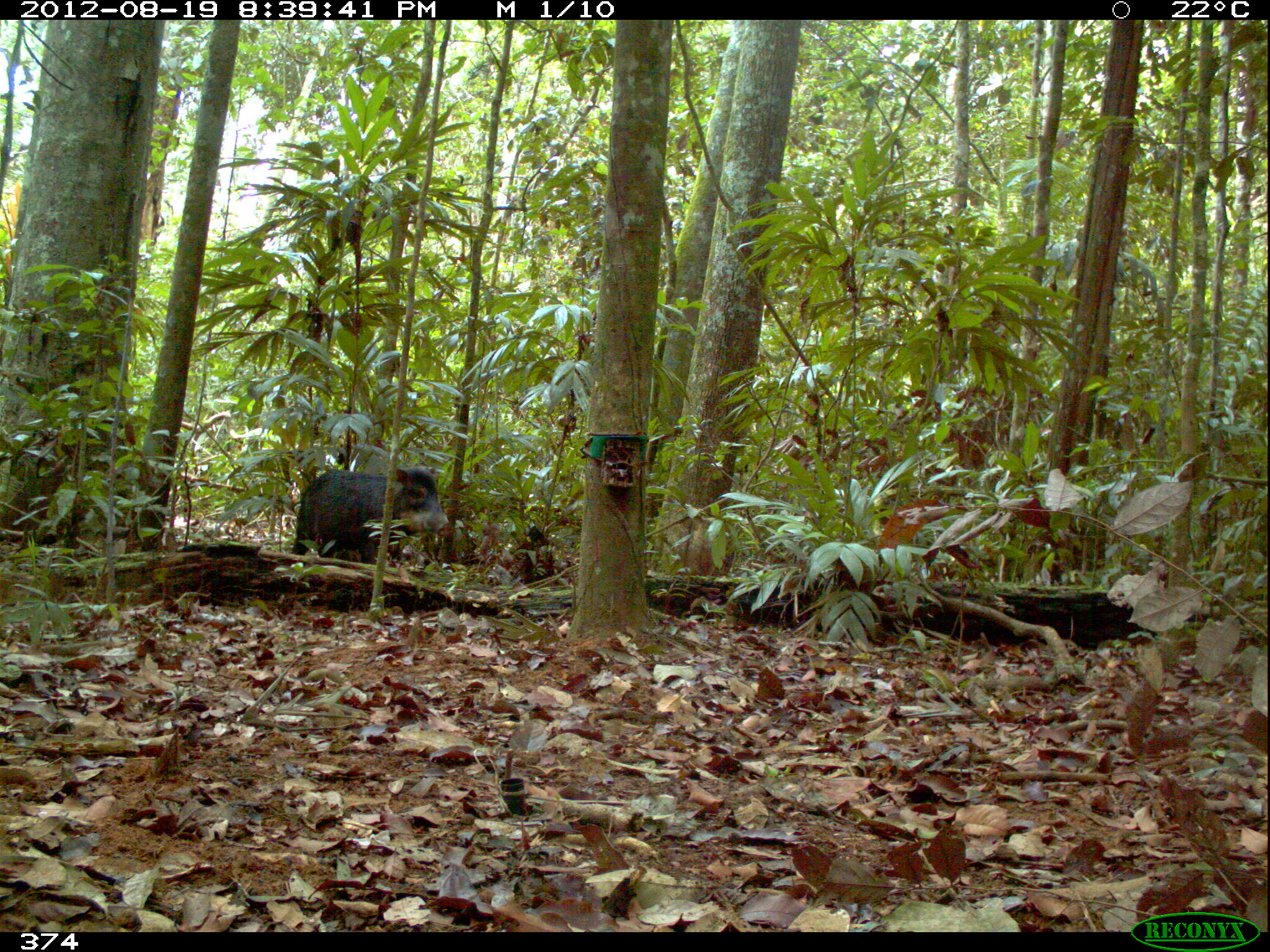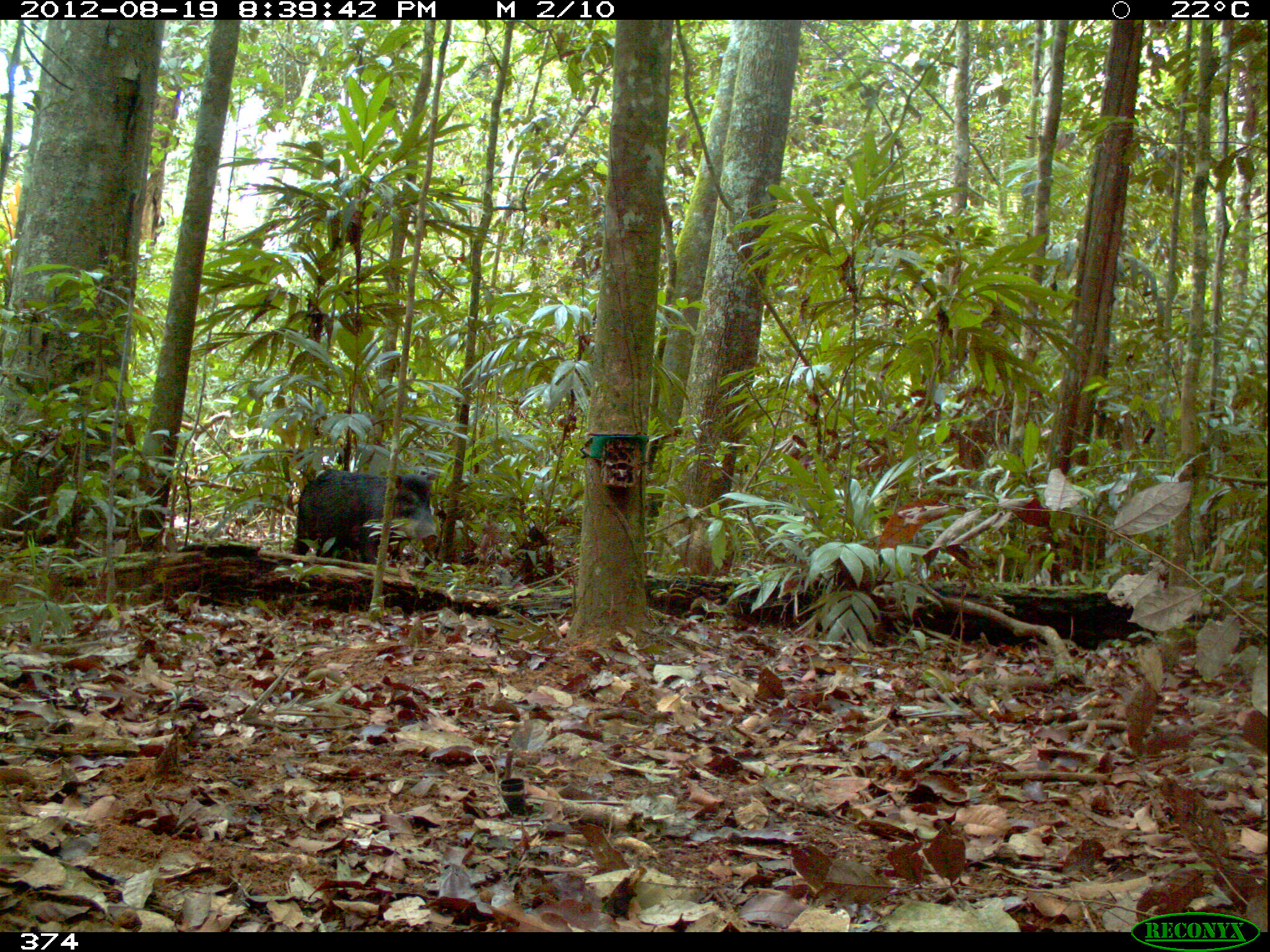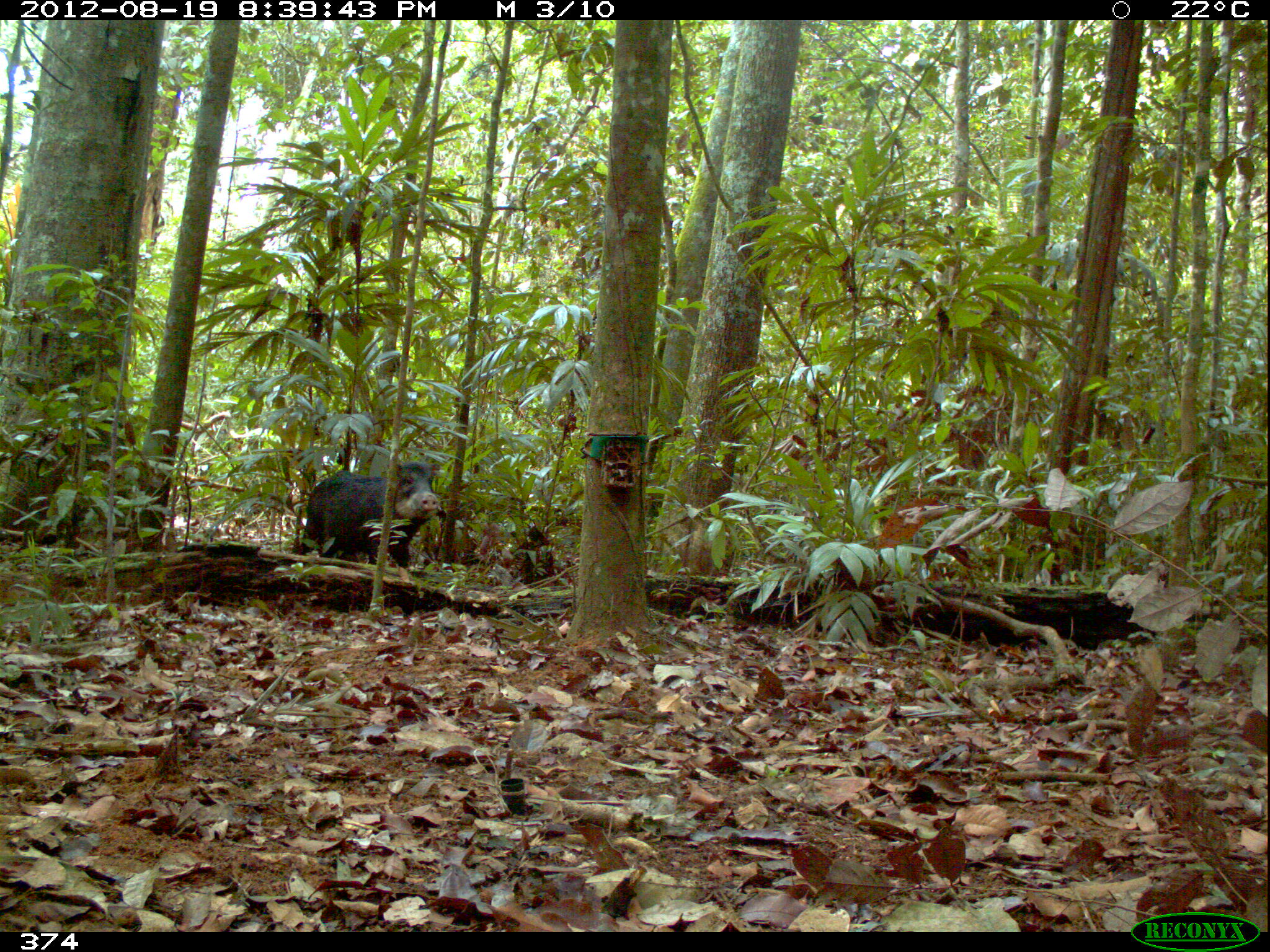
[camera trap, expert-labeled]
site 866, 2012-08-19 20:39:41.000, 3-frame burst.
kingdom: Animalia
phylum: Chordata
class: Mammalia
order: Artiodactyla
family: Tayassuidae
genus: Tayassu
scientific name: Tayassu pecari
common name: white-lipped peccary